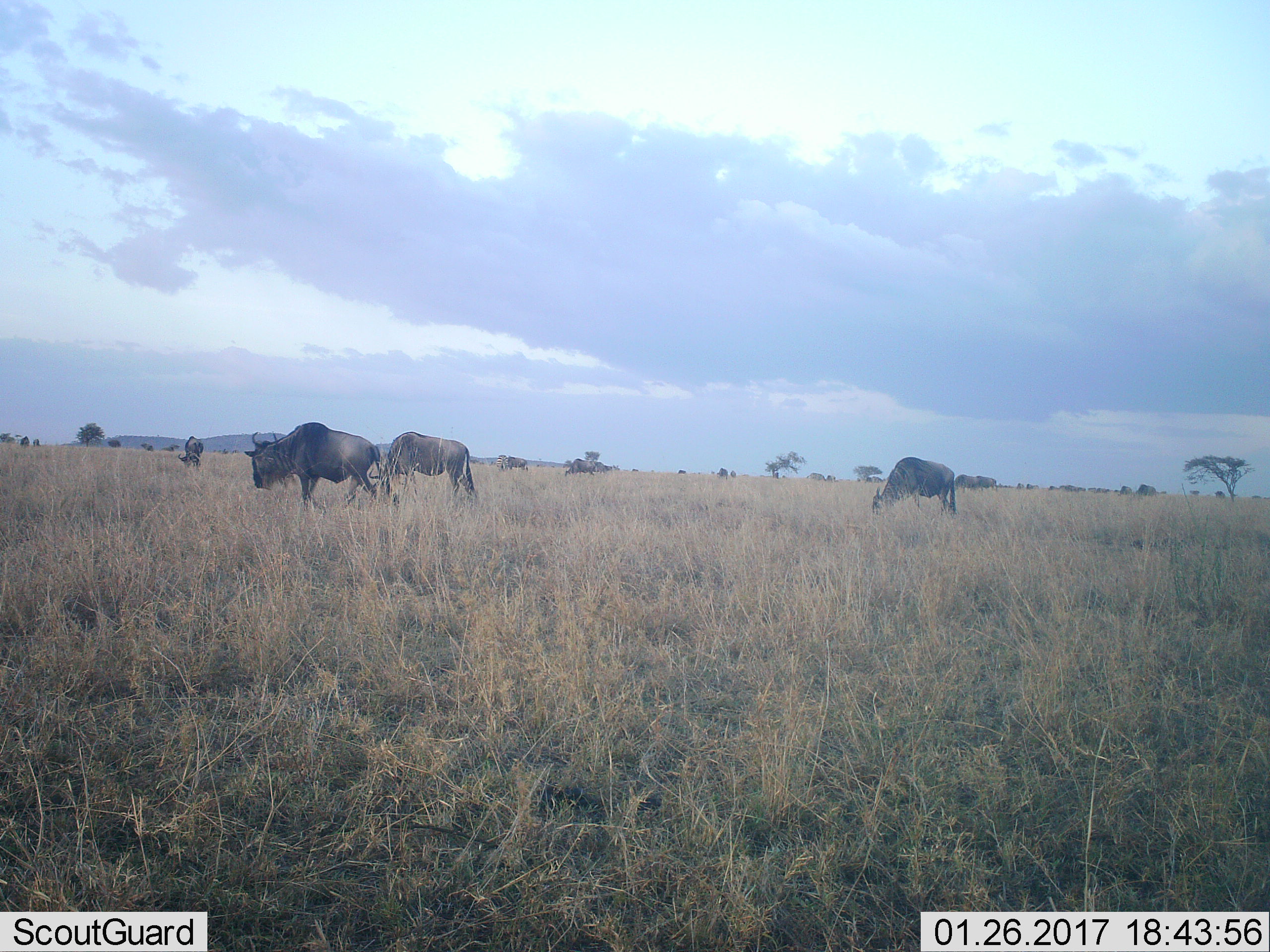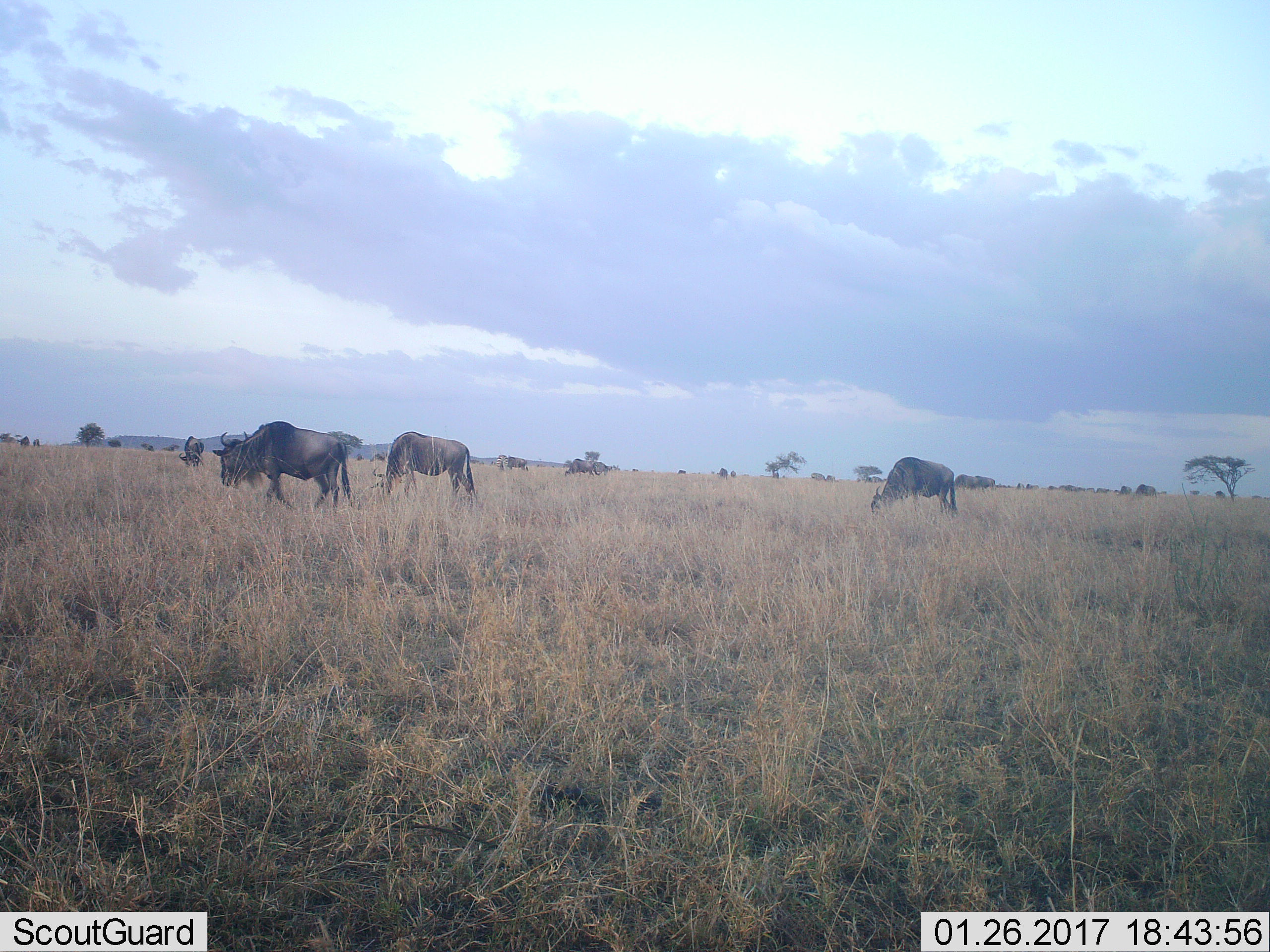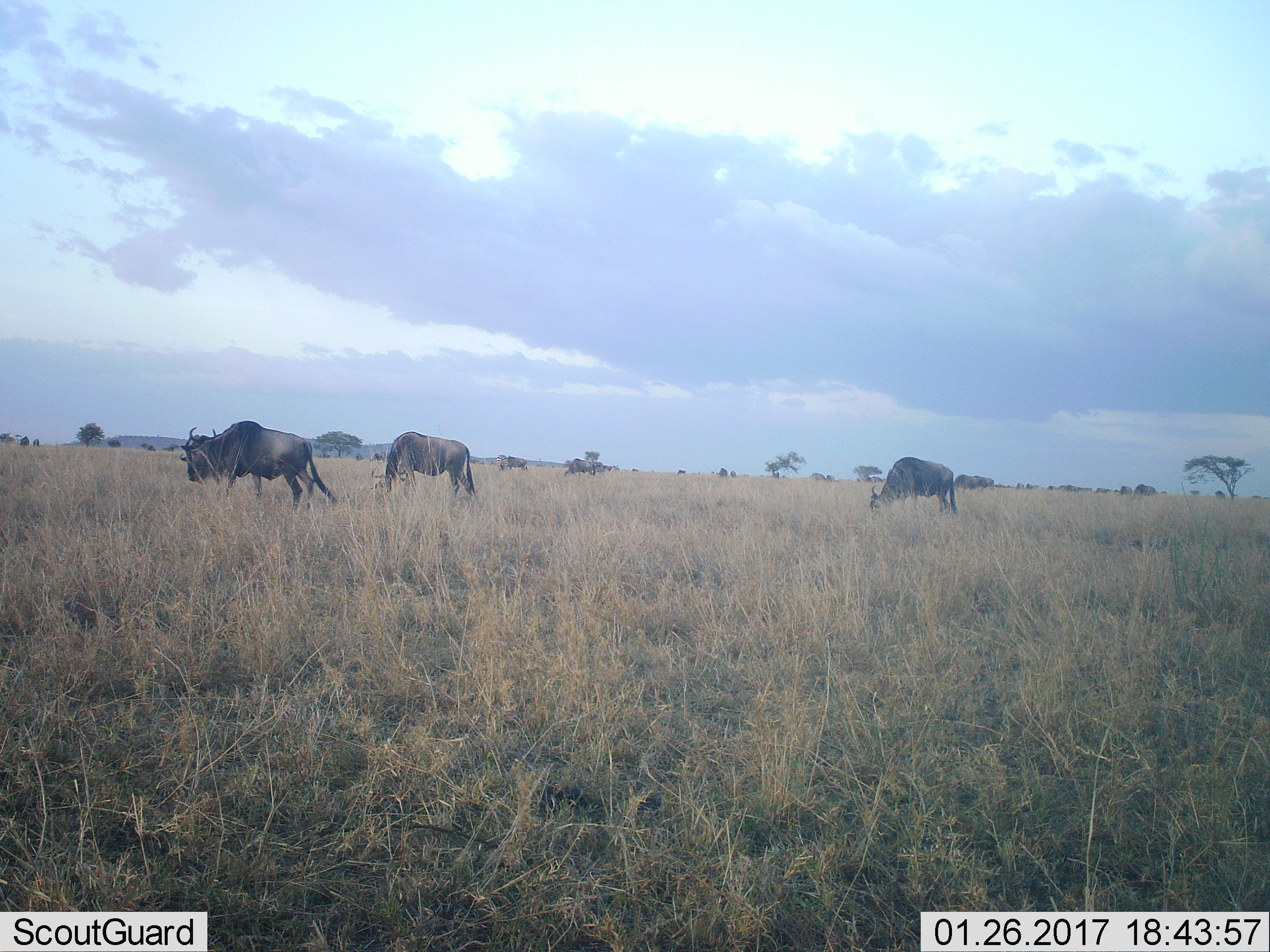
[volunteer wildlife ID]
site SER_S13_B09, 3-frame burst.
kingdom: Animalia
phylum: Chordata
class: Mammalia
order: Artiodactyla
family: Bovidae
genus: Connochaetes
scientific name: Connochaetes taurinus taurinus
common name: blue wildebeest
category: wildebeestblue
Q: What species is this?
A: Wildebeestblue (blue wildebeest) (Connochaetes taurinus taurinus).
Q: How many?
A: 11-50.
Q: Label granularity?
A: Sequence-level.